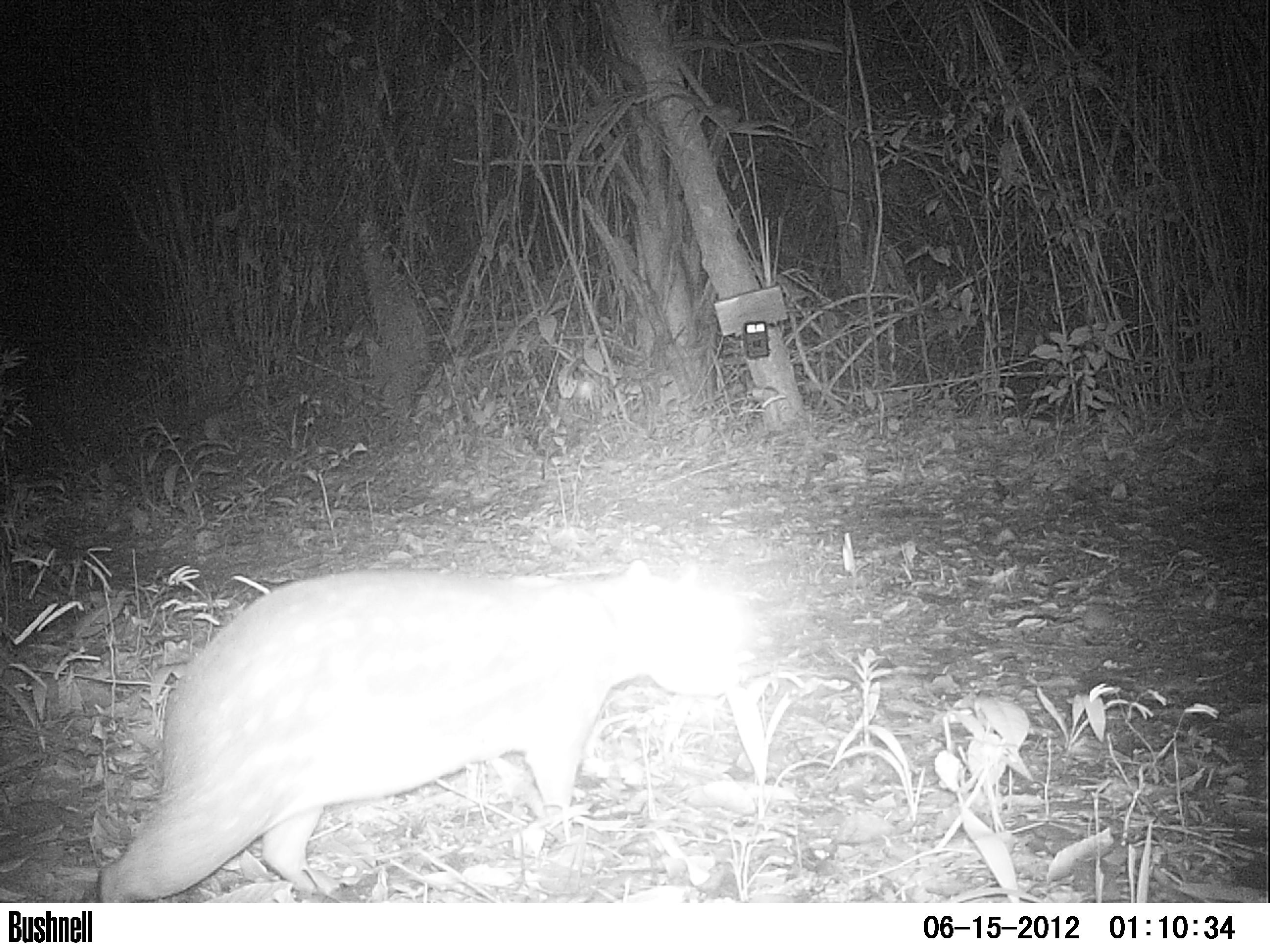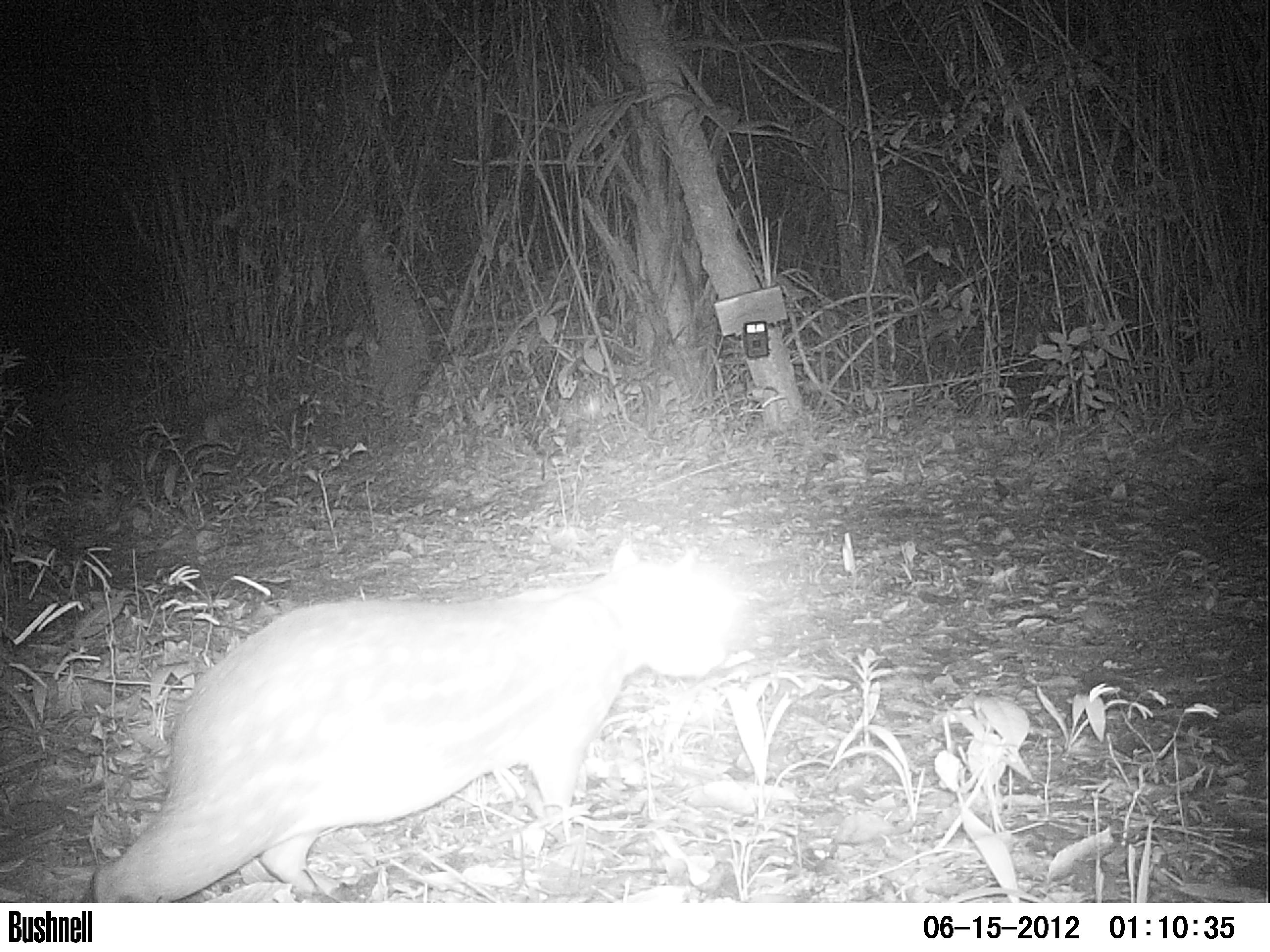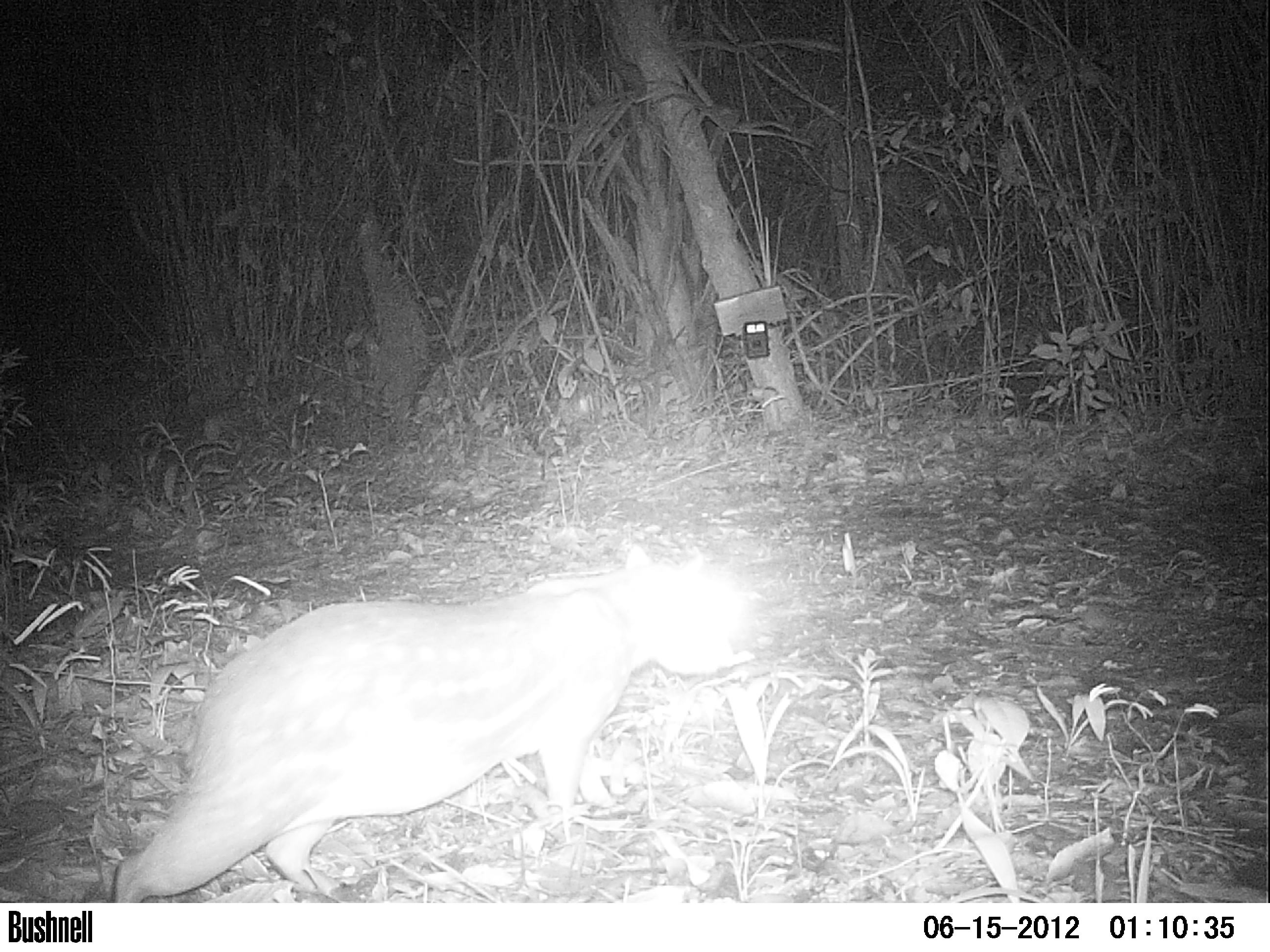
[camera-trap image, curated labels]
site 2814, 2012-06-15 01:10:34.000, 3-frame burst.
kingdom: Animalia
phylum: Chordata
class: Mammalia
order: Rodentia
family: Cuniculidae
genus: Cuniculus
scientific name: Cuniculus paca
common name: spotted paca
Cuniculus paca (spotted paca), count 1, age adult.